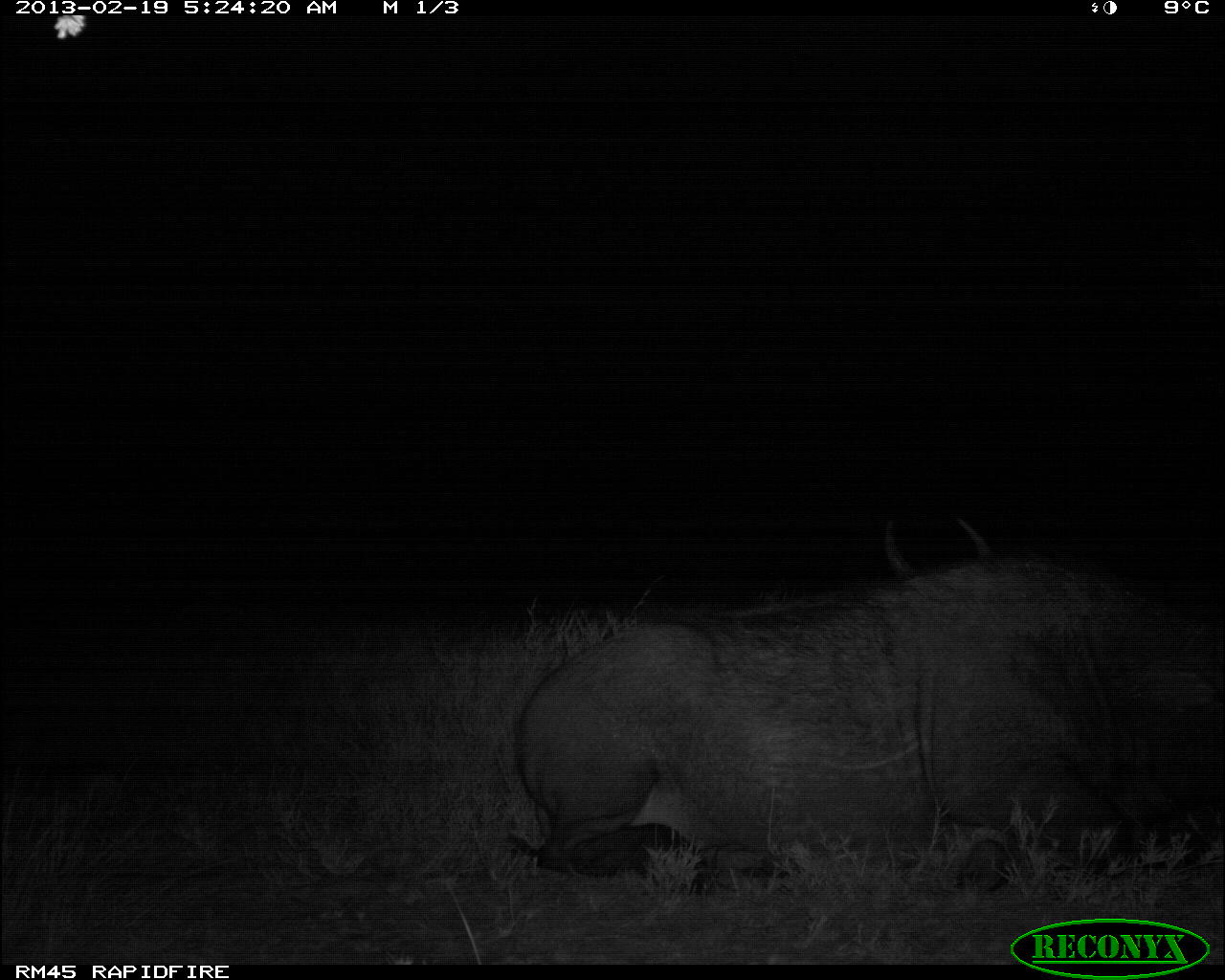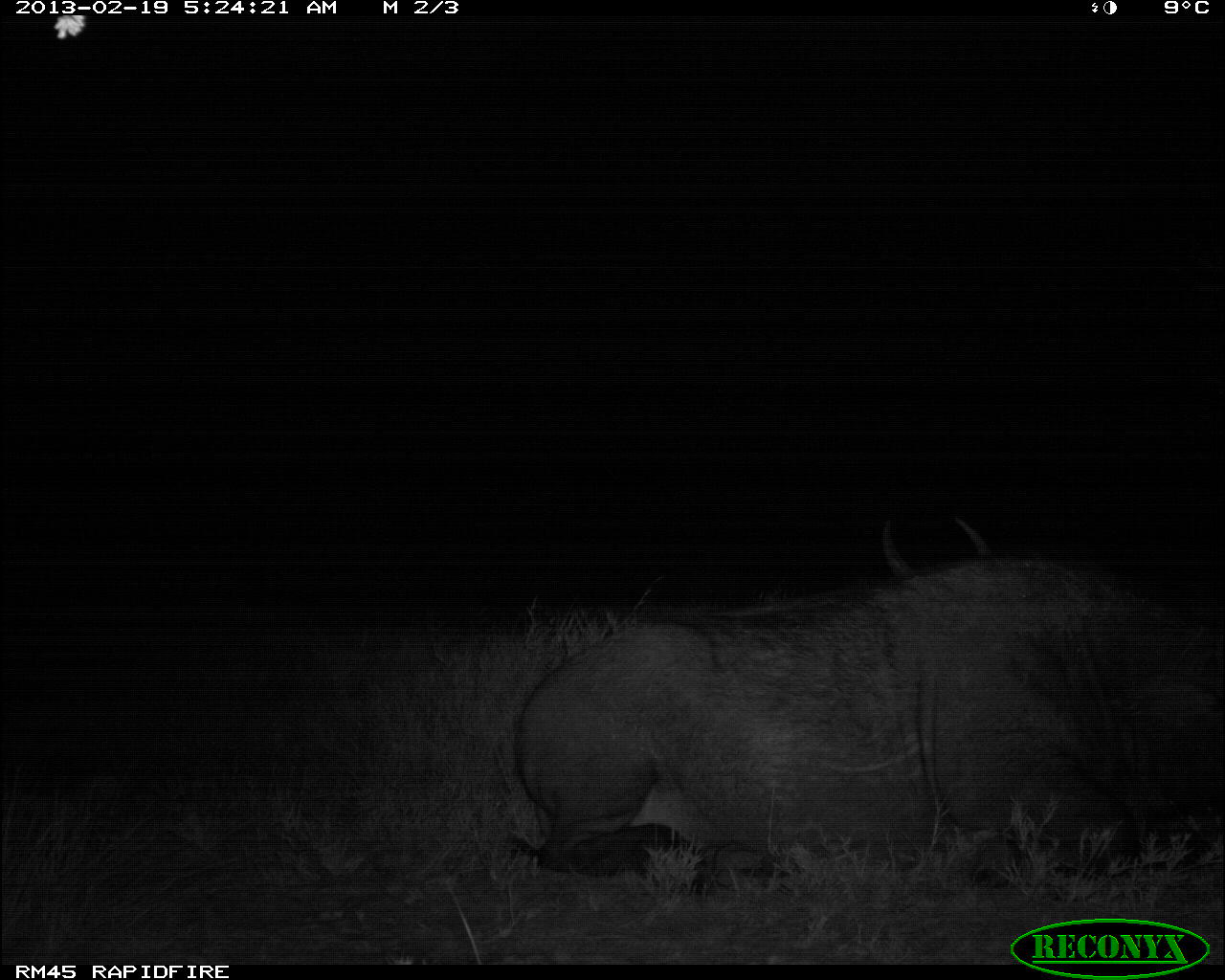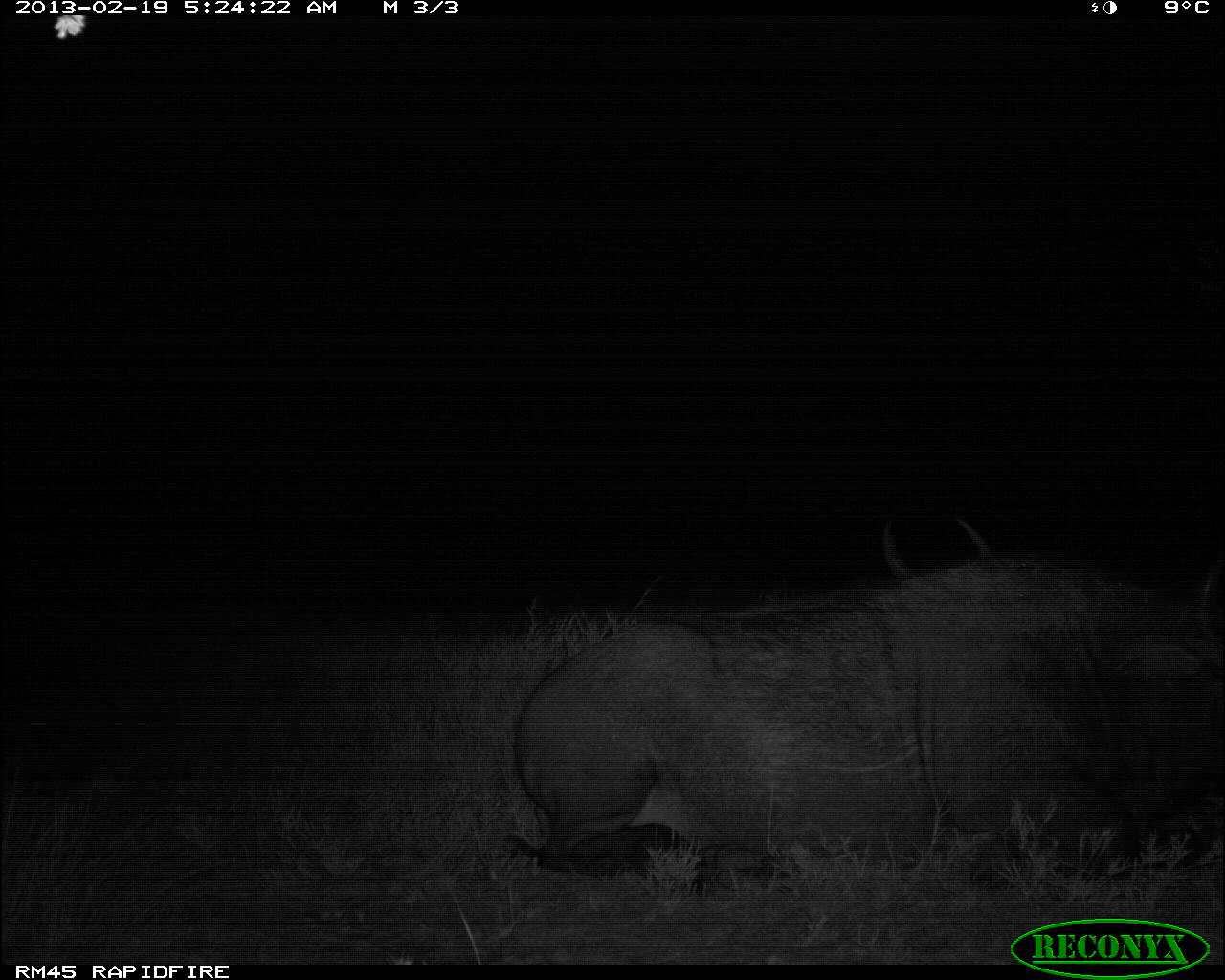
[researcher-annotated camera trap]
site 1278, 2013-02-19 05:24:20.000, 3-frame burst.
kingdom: Animalia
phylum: Chordata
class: Mammalia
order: Artiodactyla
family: Bovidae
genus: Syncerus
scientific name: Syncerus caffer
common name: african buffalo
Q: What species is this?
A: Syncerus caffer (african buffalo).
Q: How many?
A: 2.